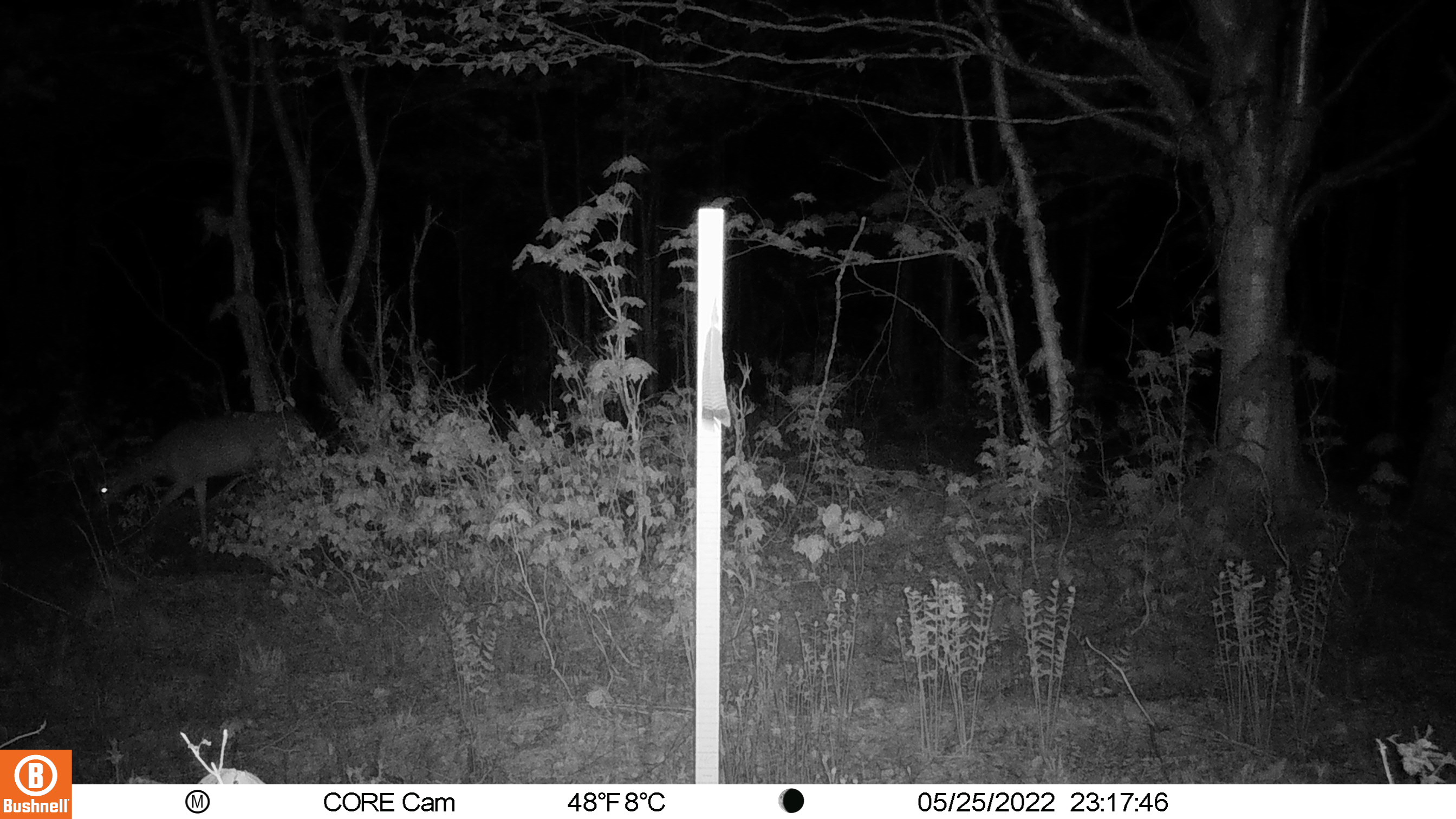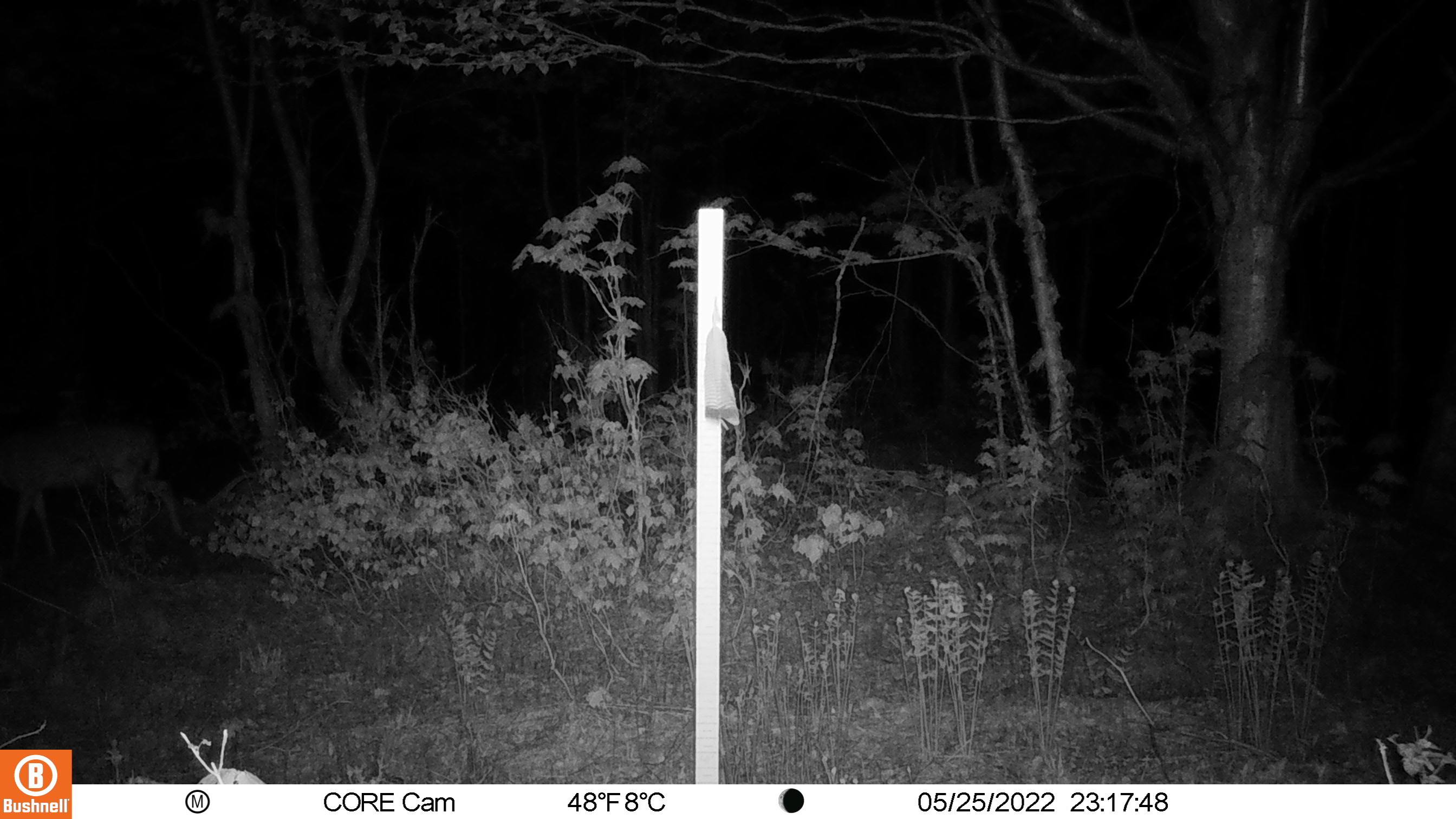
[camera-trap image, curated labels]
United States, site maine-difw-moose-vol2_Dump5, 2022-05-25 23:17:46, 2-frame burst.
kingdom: Animalia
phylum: Chordata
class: Mammalia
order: Artiodactyla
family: Cervidae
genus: Odocoileus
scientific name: Odocoileus virginianus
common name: white-tailed deer